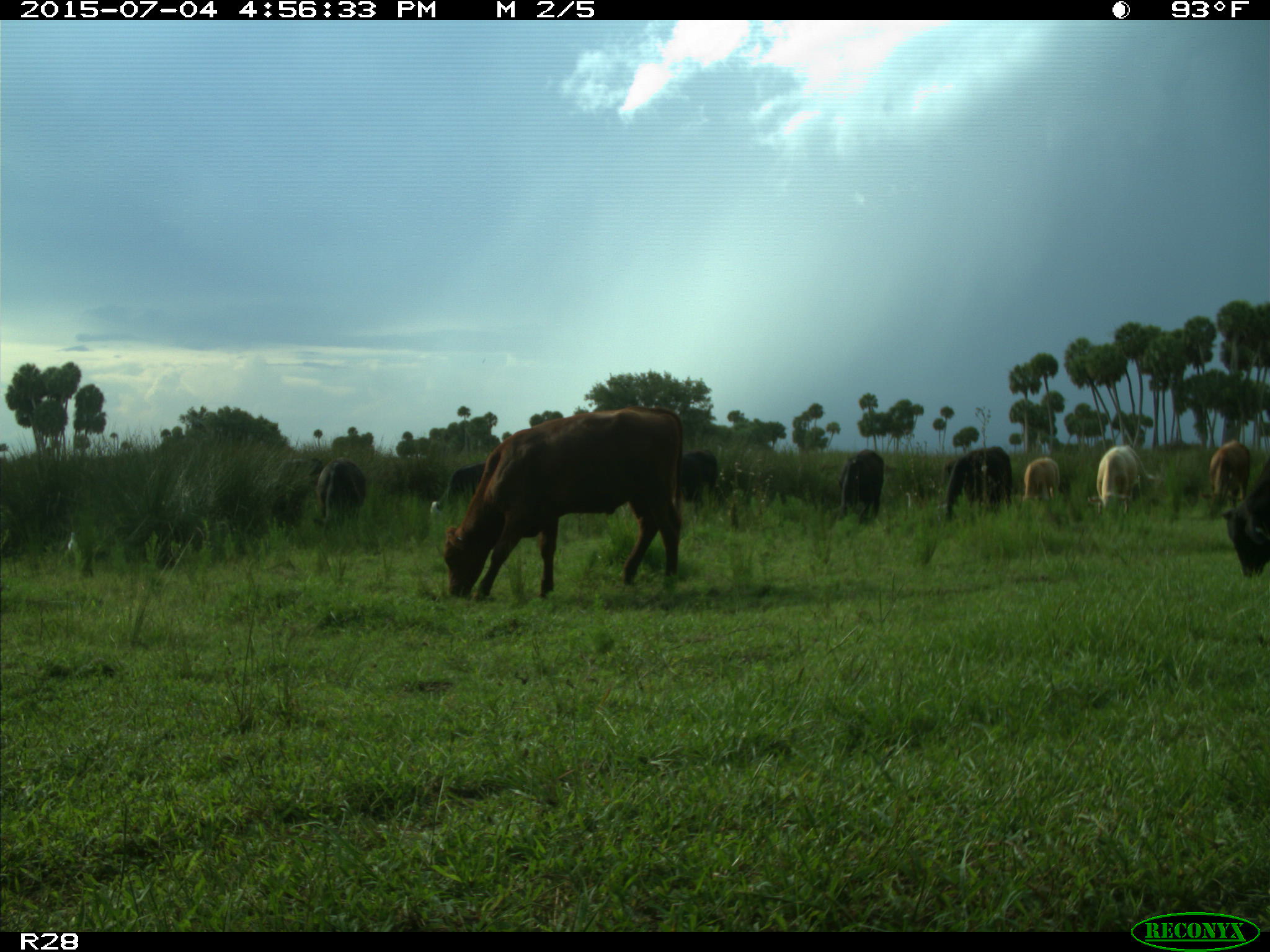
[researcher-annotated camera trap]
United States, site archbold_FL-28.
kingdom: Animalia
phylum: Chordata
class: Mammalia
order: Artiodactyla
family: Bovidae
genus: Bos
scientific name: Bos taurus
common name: domestic cow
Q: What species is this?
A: Bos taurus (domestic cow).